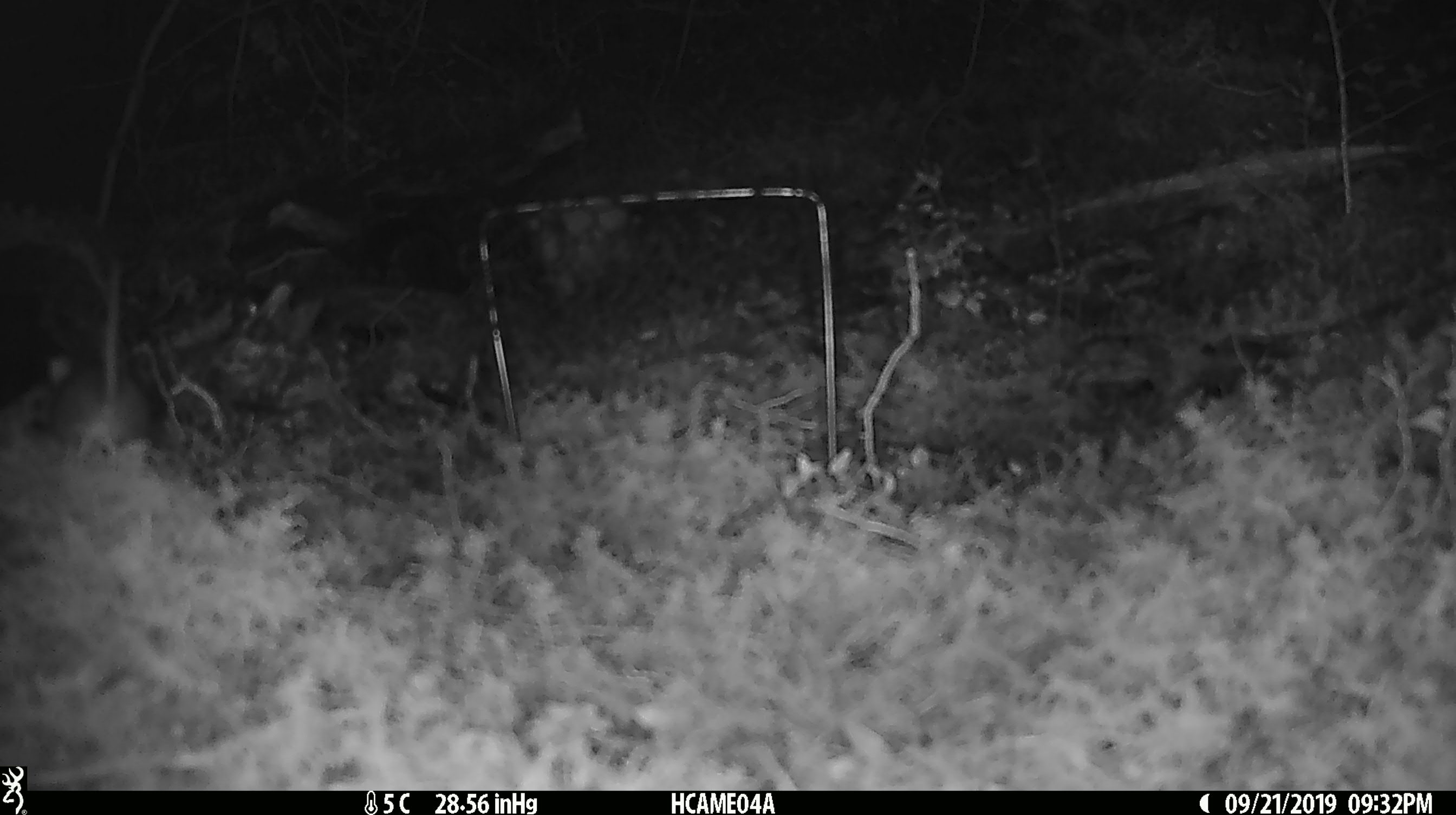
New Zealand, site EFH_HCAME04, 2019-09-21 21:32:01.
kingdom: Animalia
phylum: Chordata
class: Mammalia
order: Rodentia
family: Muridae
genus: Mus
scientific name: Mus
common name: mouse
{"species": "mouse (Mus)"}